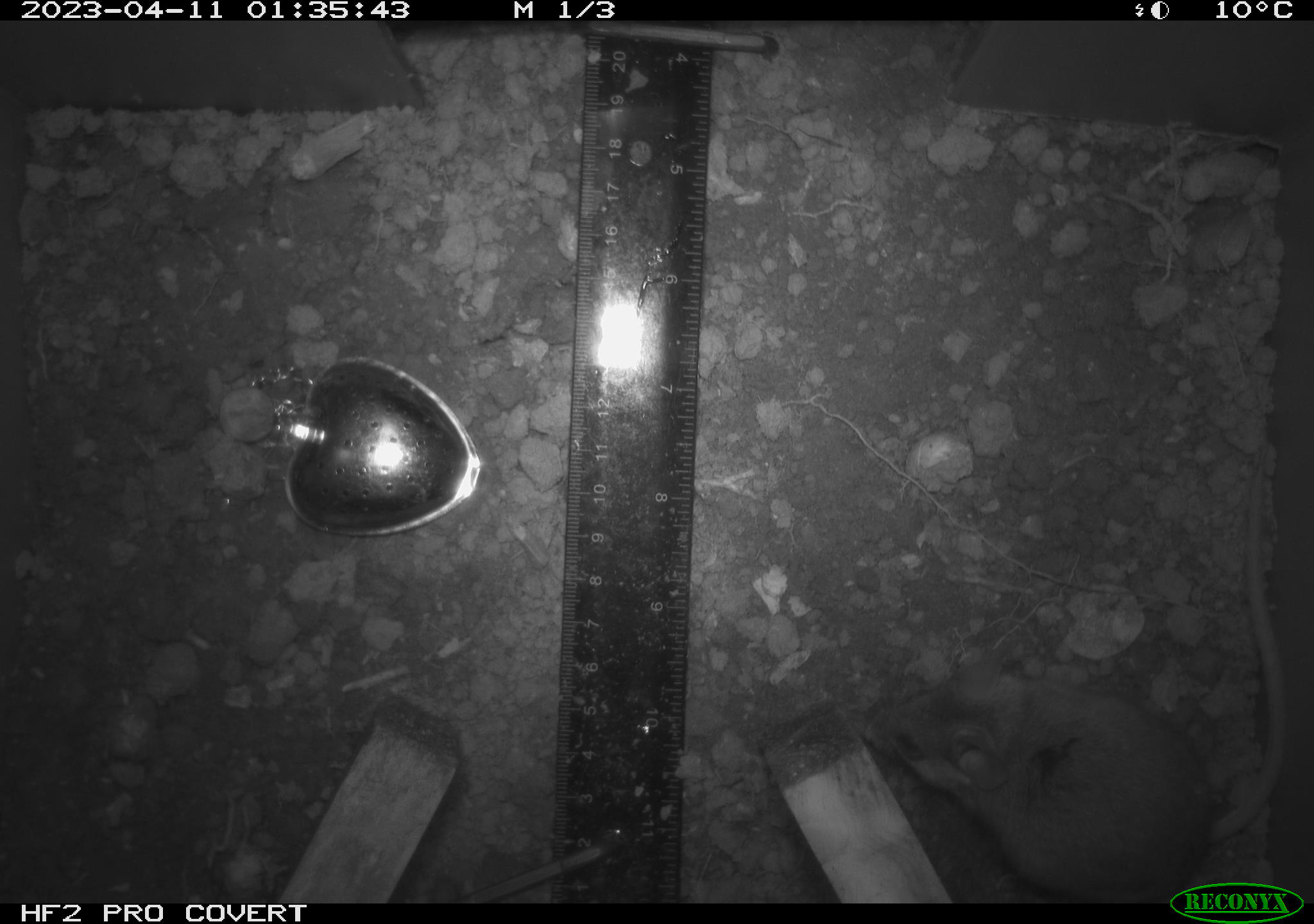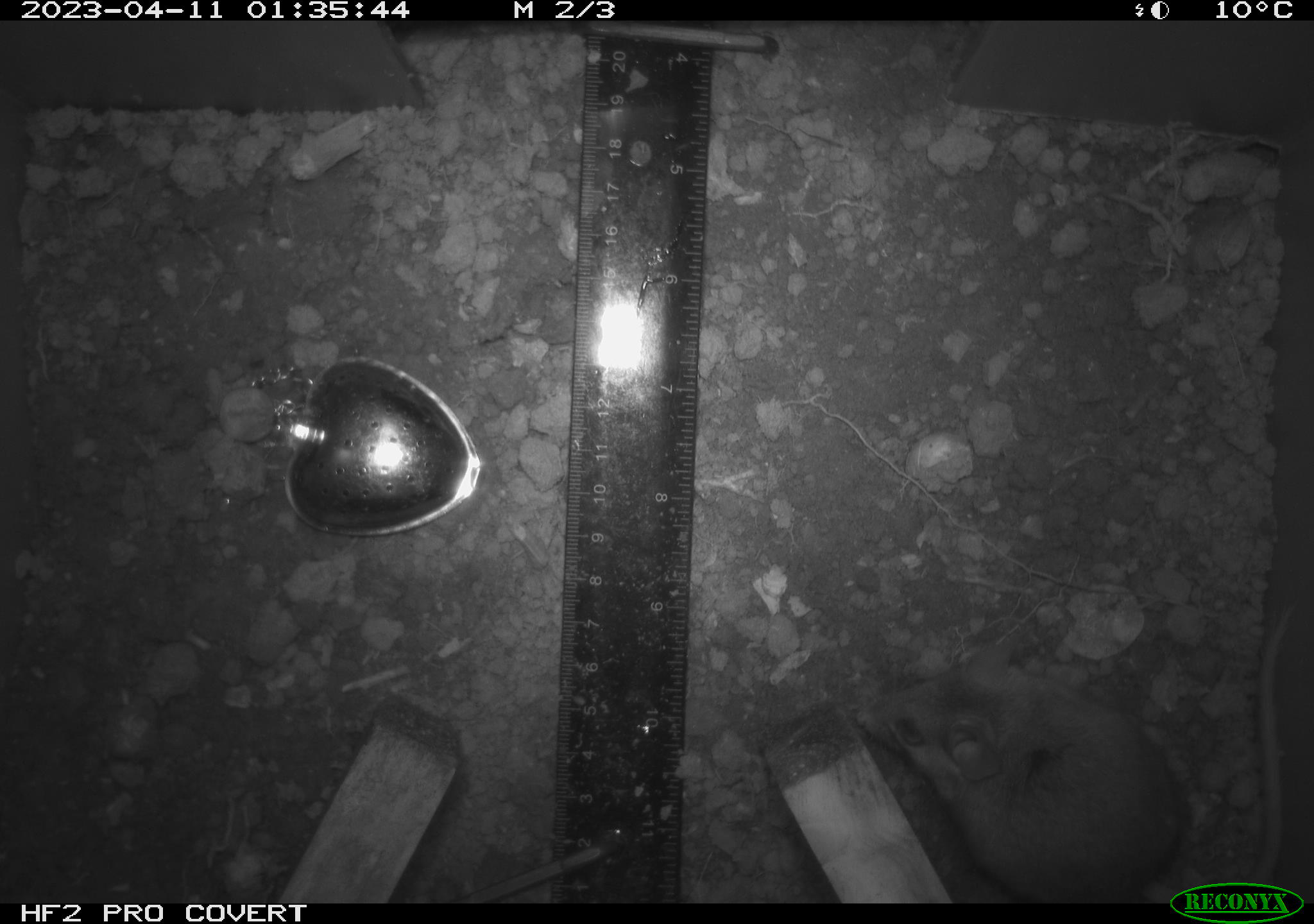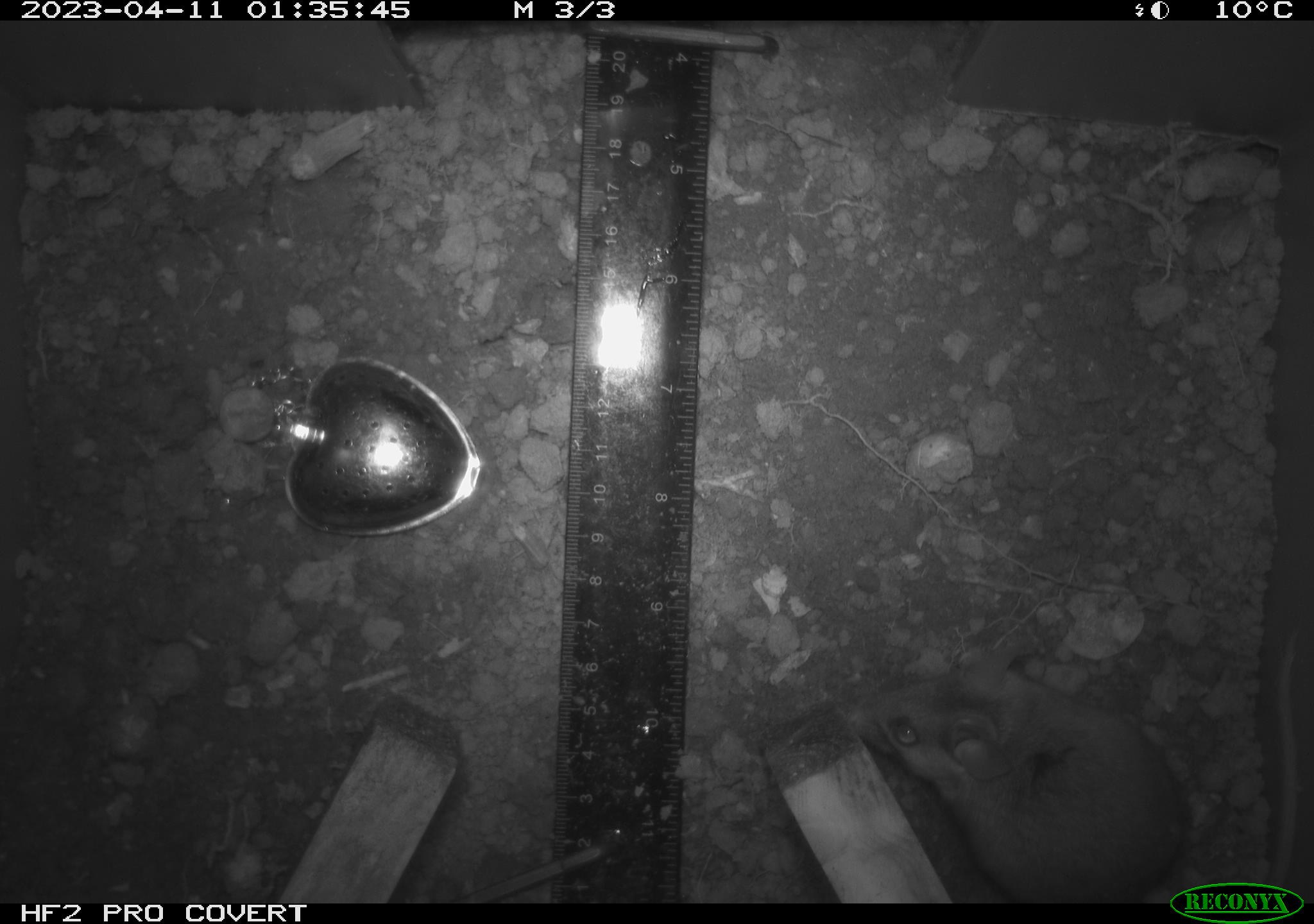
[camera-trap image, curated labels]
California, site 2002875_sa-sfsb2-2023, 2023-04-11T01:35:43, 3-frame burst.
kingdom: Animalia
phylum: Chordata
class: Mammalia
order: Rodentia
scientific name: Rodentia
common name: mouse species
Mouse species (Rodentia).